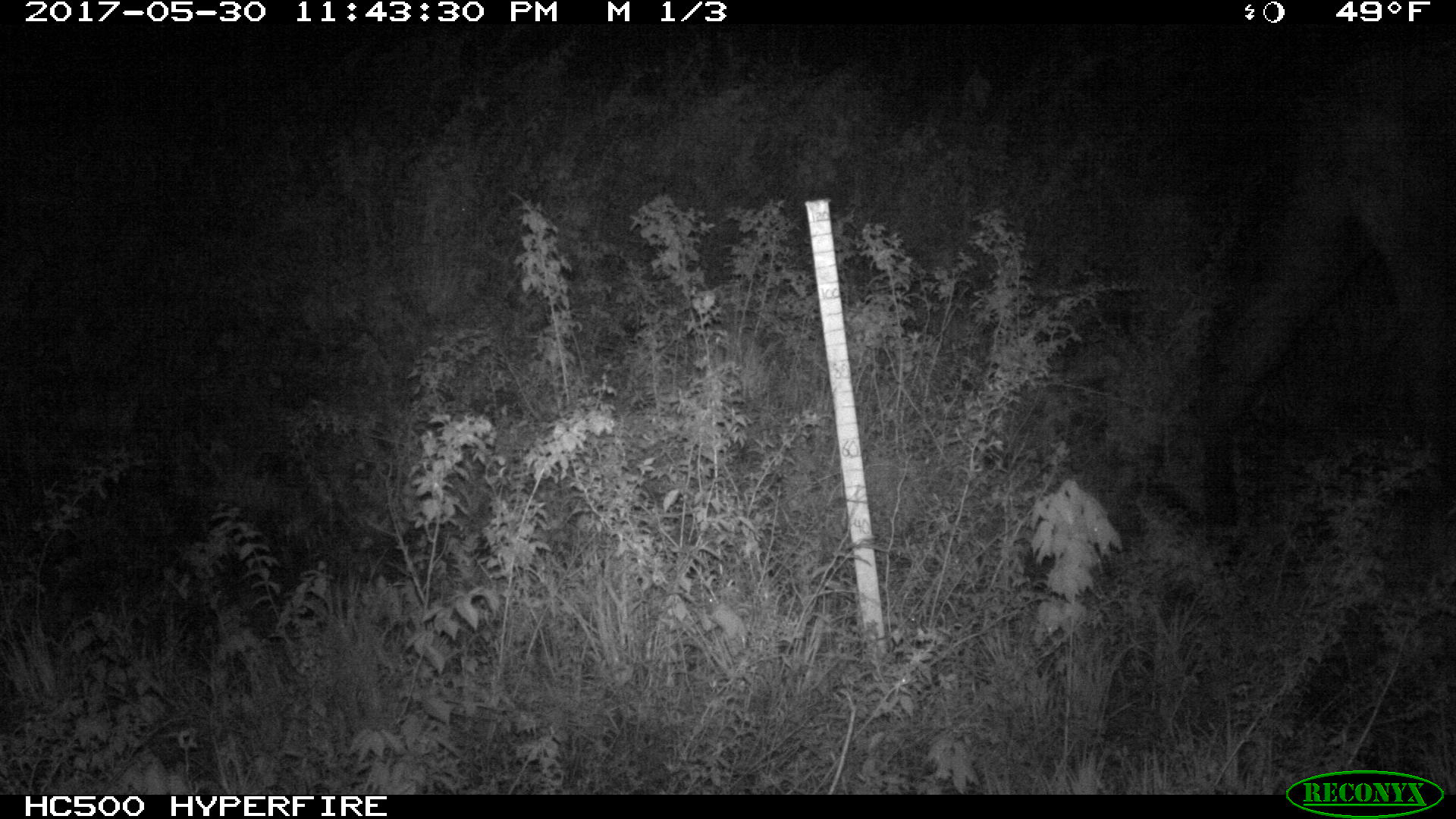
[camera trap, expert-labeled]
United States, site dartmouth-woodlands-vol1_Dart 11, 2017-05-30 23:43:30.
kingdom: Animalia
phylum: Chordata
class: Mammalia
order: Artiodactyla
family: Cervidae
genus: Alces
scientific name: Alces alces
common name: moose